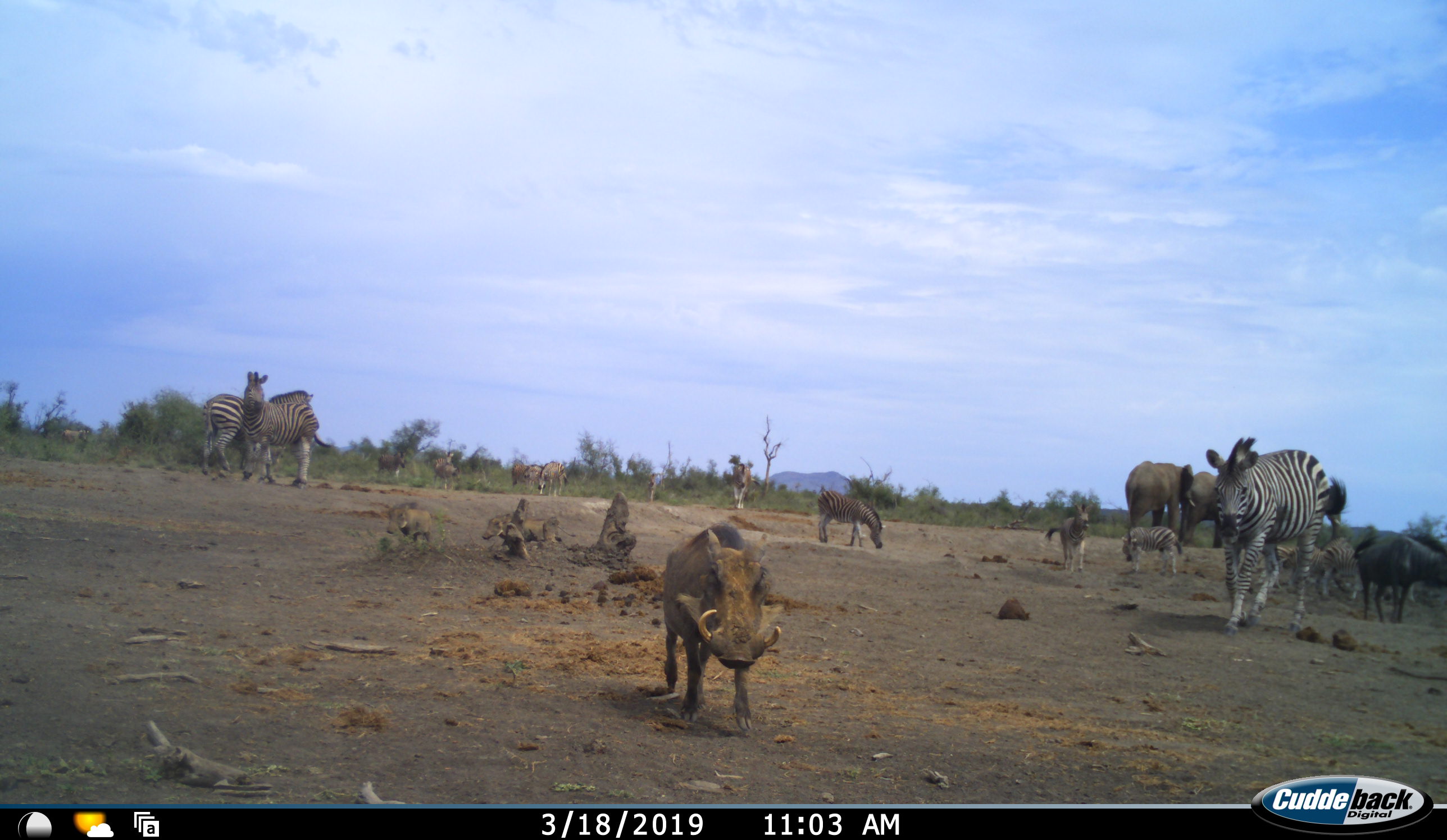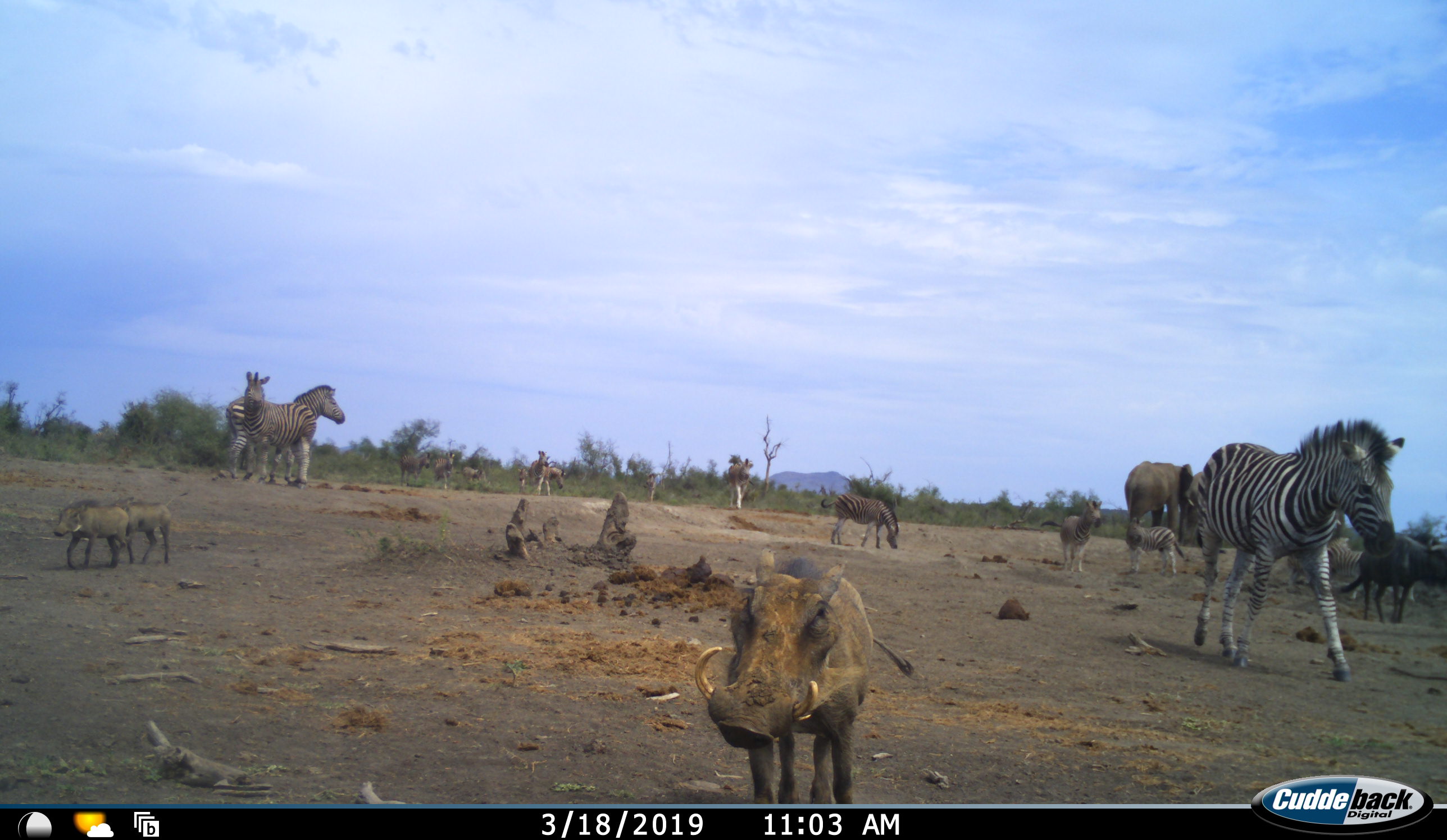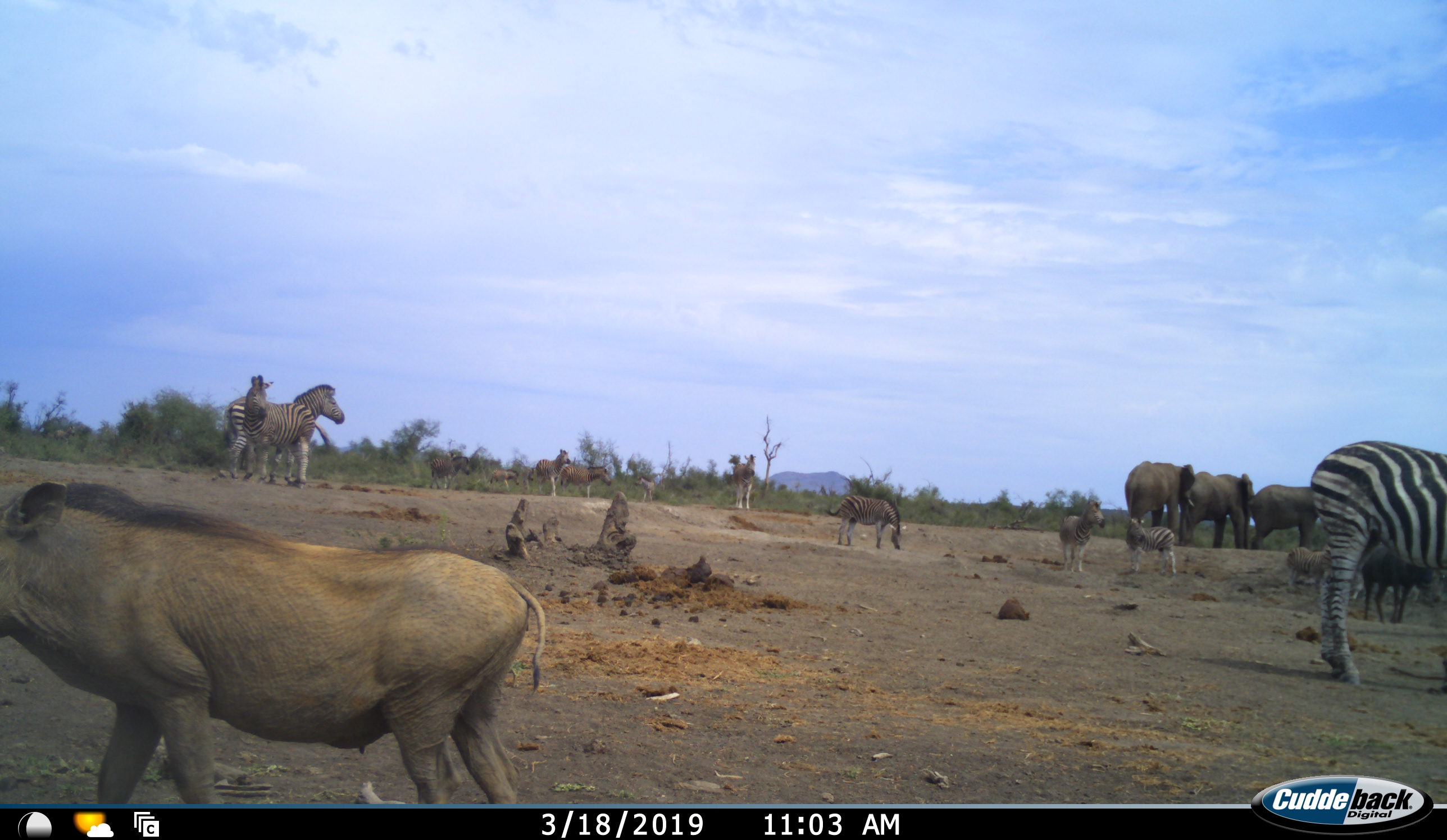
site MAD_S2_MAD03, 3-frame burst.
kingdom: Animalia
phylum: Chordata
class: Mammalia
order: Artiodactyla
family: Suidae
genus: Phacochoerus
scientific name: Phacochoerus africanus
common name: warthog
Warthog (Phacochoerus africanus), count 3. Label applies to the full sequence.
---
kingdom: Animalia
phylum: Chordata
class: Mammalia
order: Perissodactyla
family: Equidae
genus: Equus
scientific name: Equus quagga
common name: plains zebra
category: zebraplains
Zebraplains (plains zebra) (Equus quagga), count 11-50. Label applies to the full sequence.